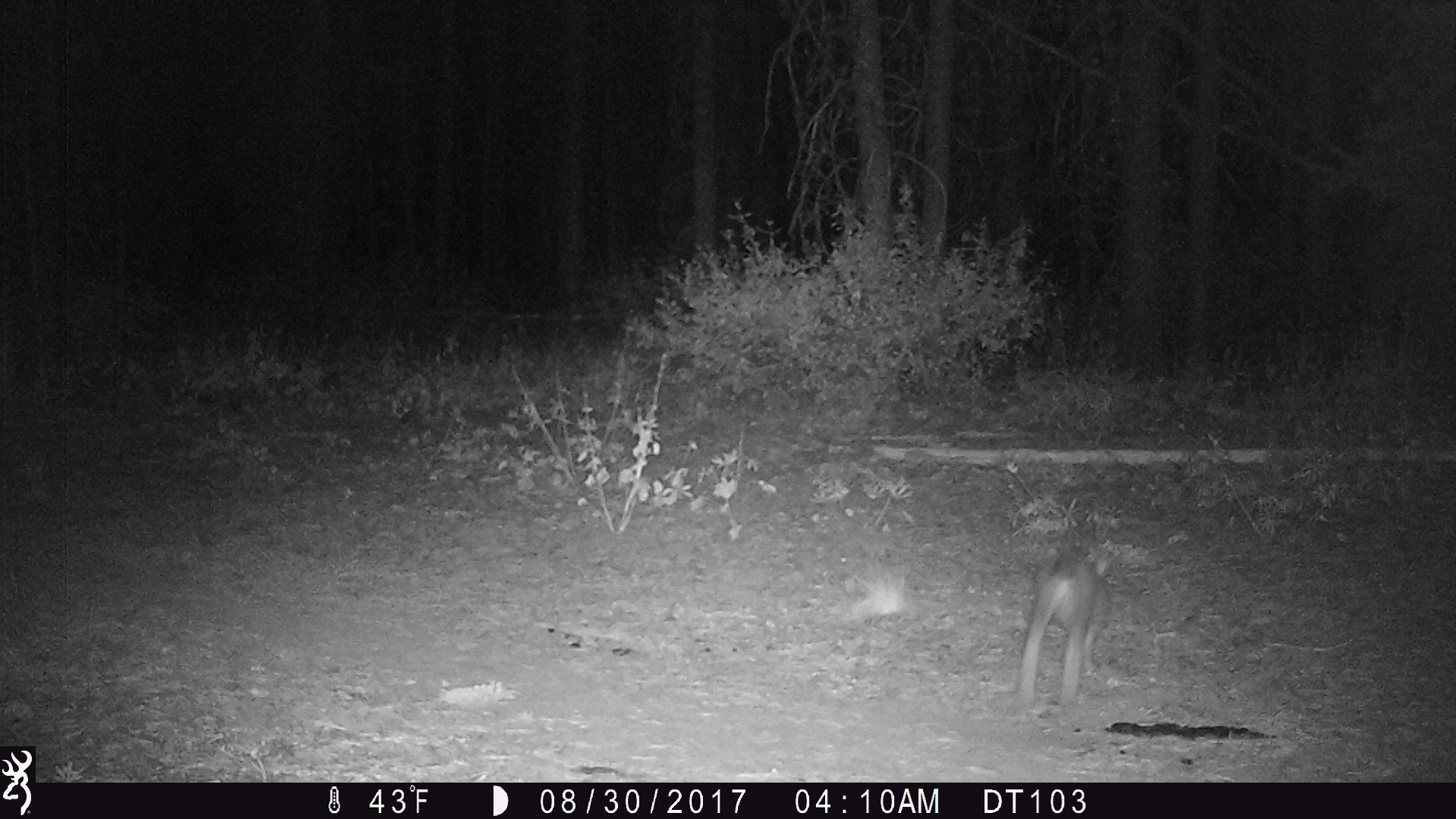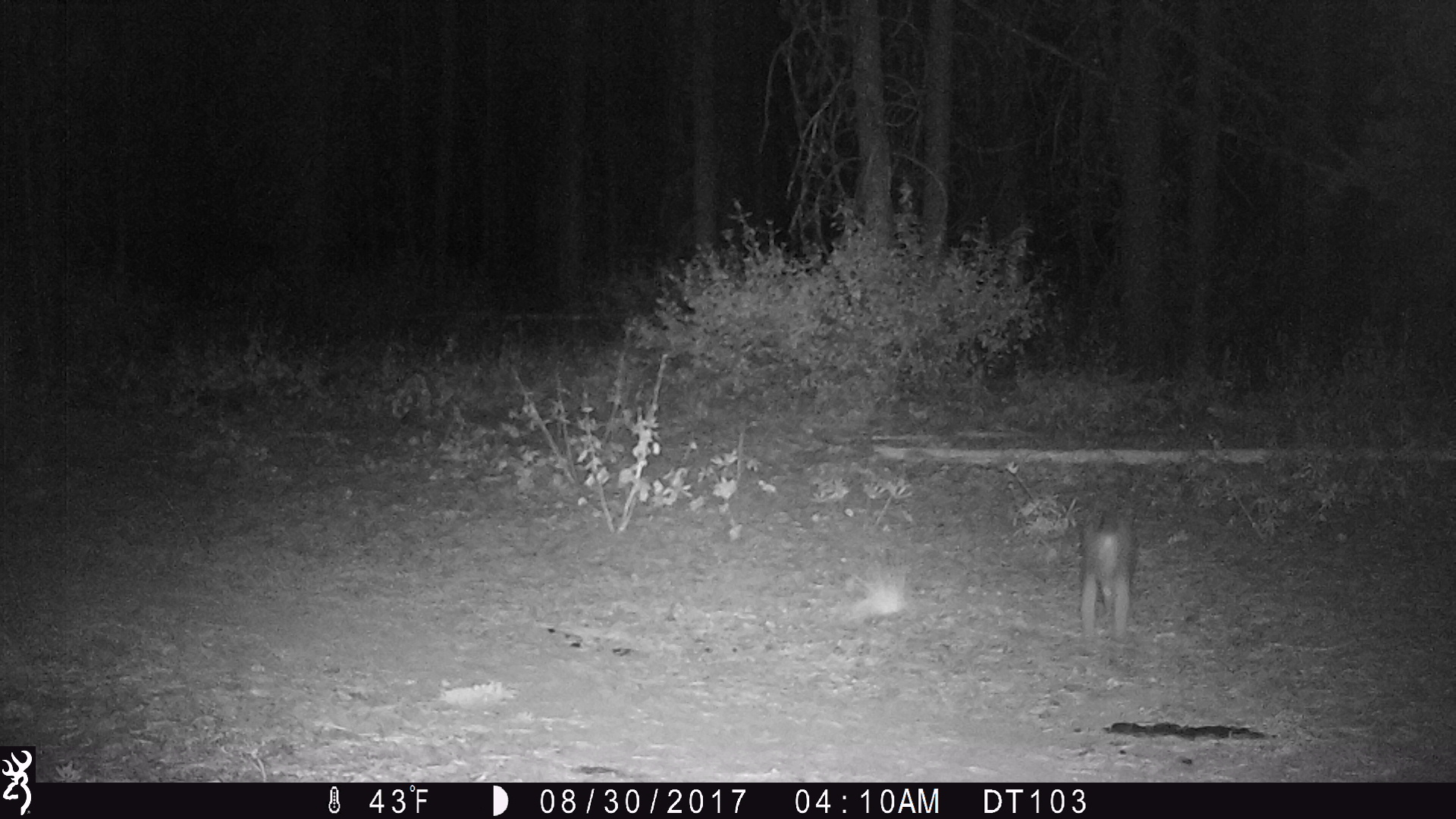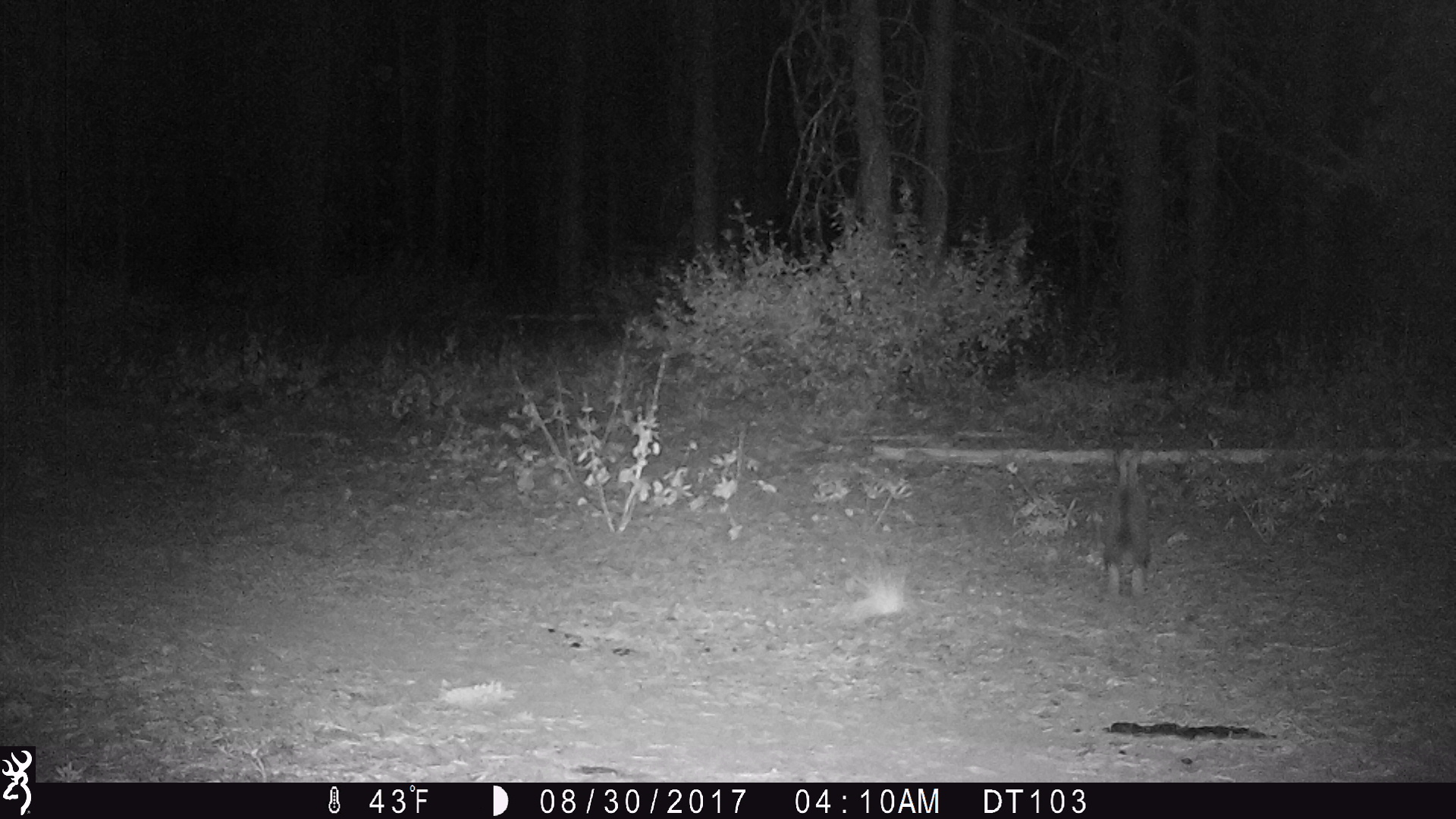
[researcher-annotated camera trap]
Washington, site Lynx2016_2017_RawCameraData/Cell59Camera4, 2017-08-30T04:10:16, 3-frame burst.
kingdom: Animalia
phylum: Chordata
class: Mammalia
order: Lagomorpha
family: Leporidae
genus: Lepus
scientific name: Lepus americanus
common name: snowshoe hare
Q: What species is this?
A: Lepus americanus (snowshoe hare).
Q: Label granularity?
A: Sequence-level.